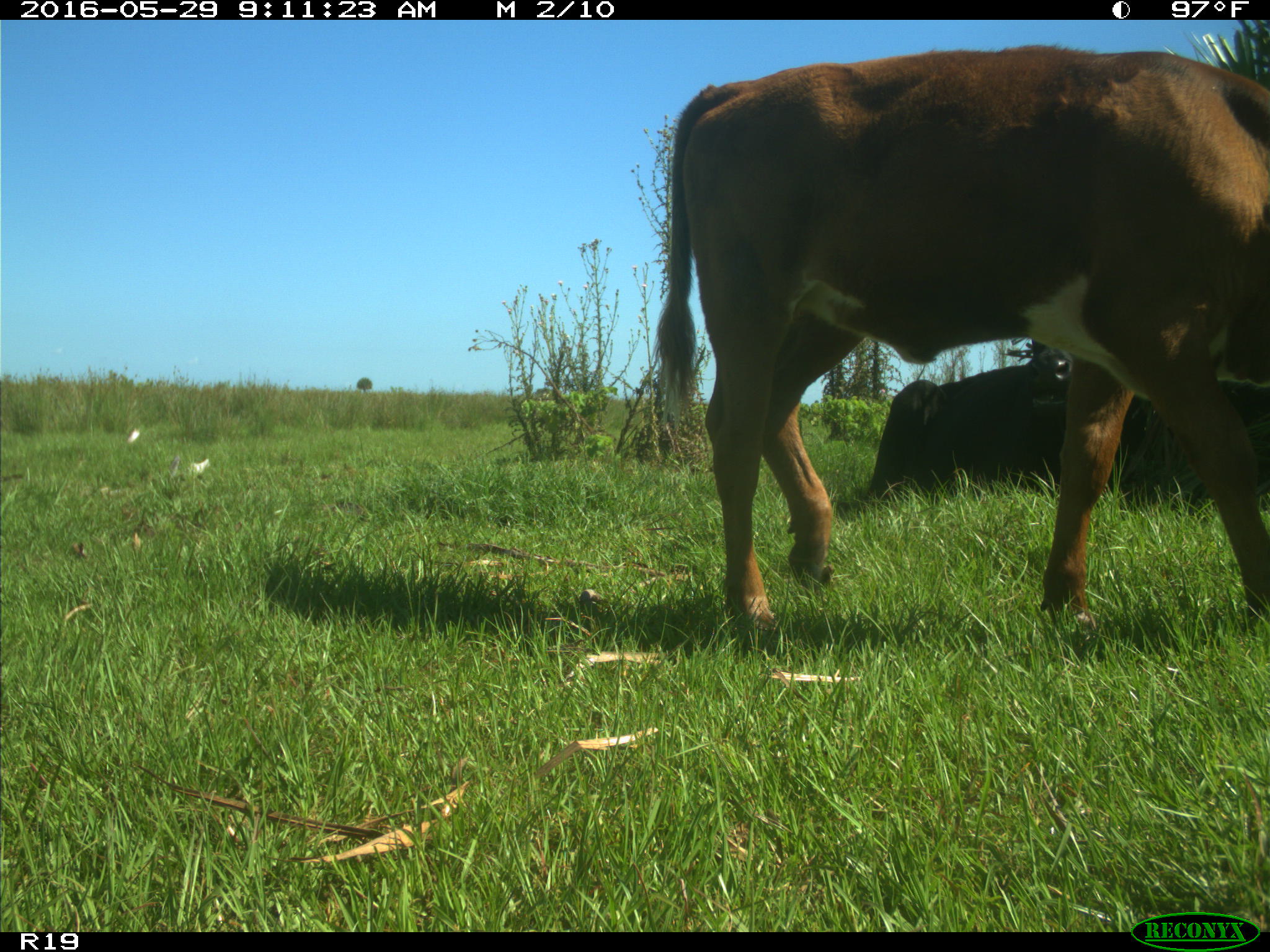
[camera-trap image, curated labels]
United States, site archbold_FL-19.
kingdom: Animalia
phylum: Chordata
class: Mammalia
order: Artiodactyla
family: Bovidae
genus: Bos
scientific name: Bos taurus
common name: domestic cow